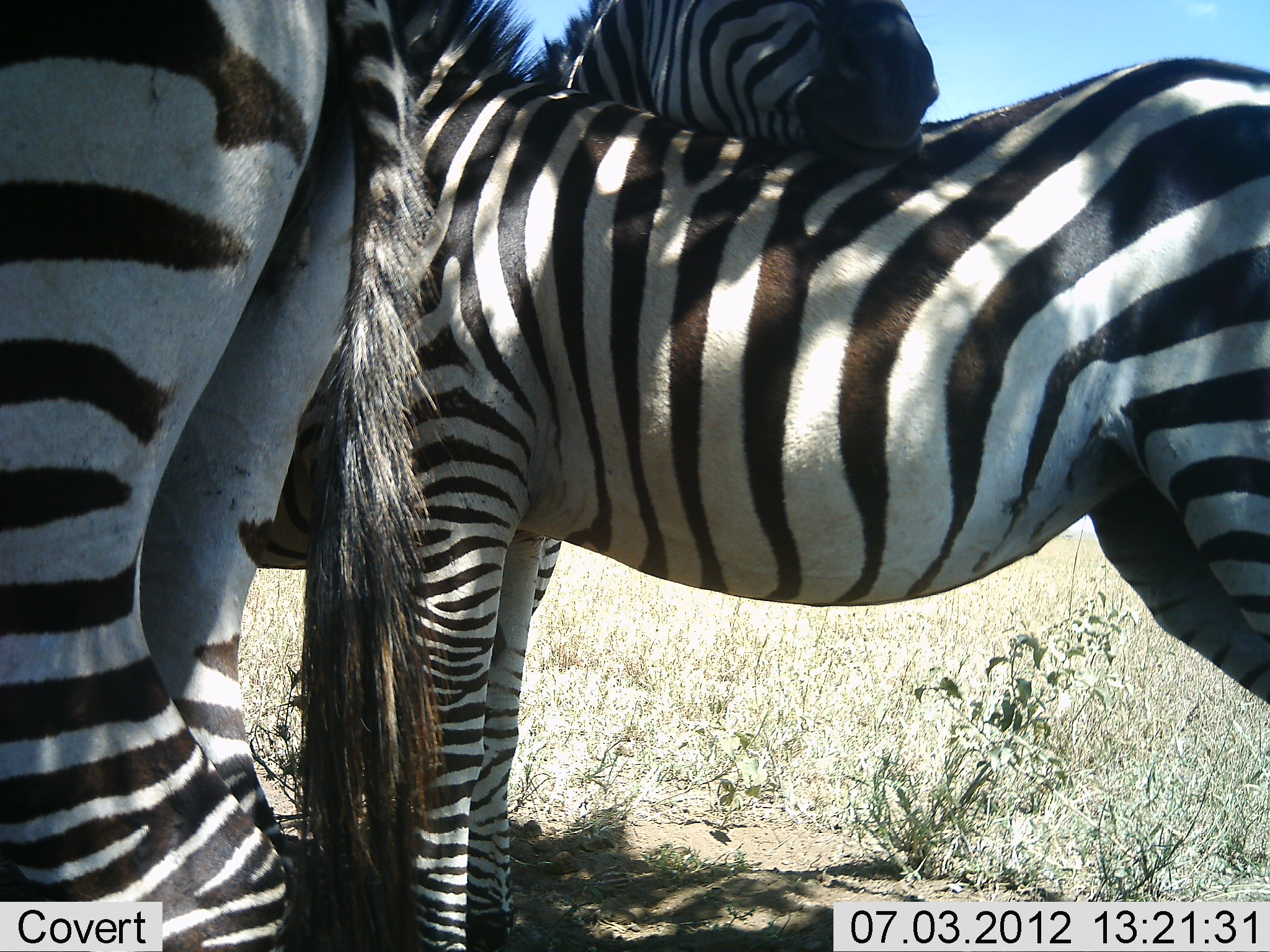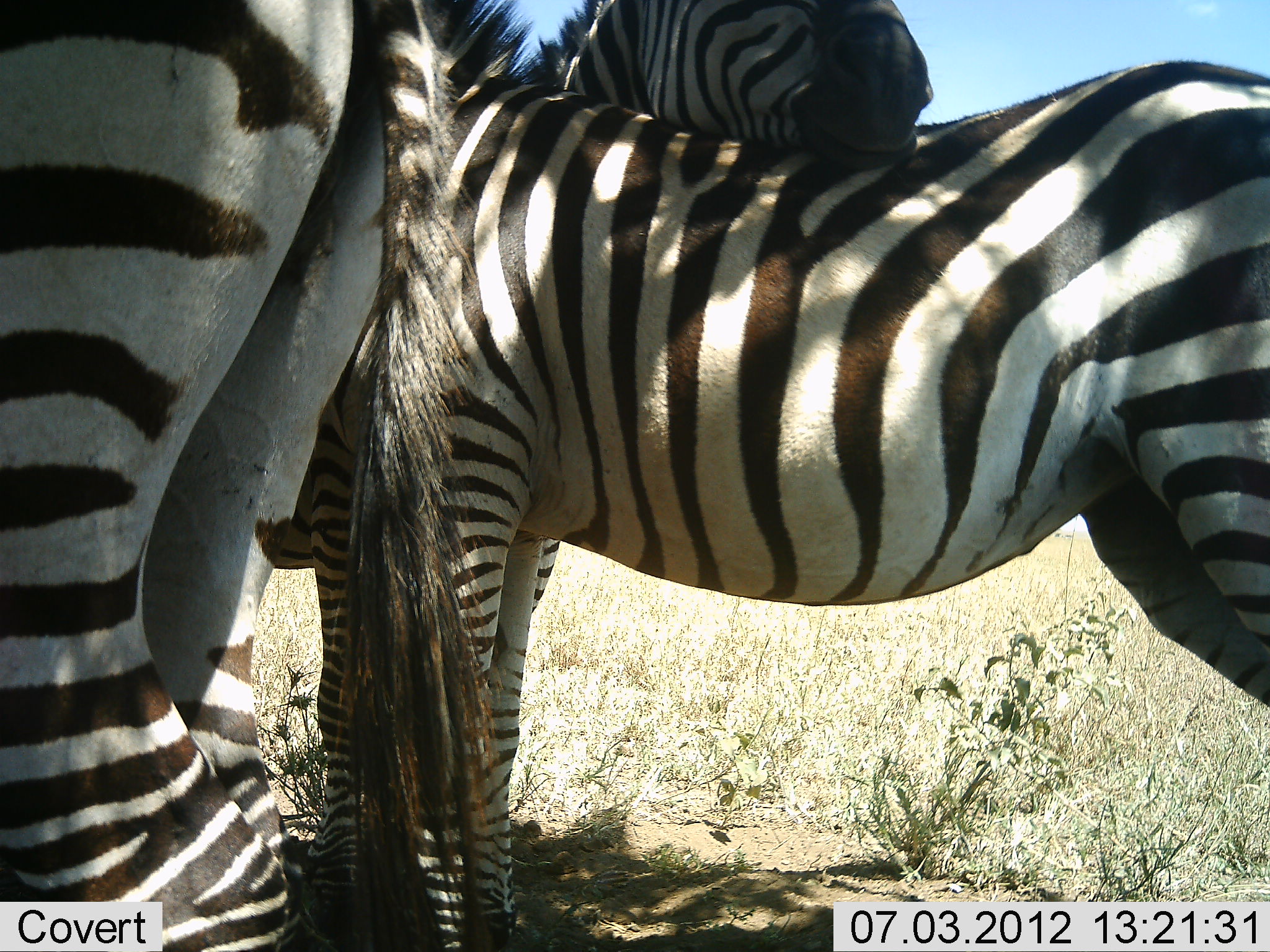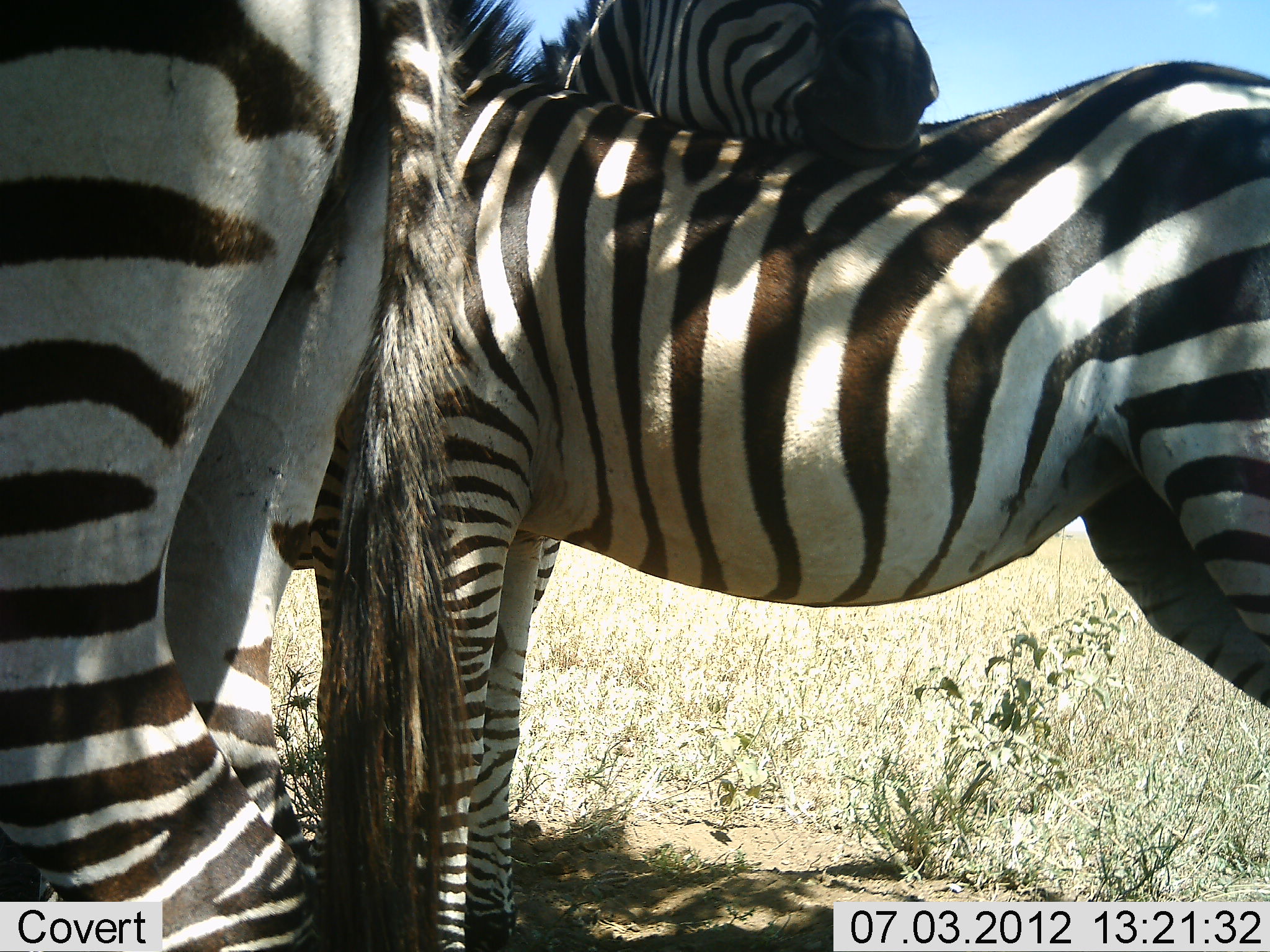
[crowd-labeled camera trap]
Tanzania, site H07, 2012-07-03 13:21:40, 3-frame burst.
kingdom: Animalia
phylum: Chordata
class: Mammalia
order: Perissodactyla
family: Equidae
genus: Equus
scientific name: Equus quagga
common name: plains zebra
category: zebra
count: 3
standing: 90%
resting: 10%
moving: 0%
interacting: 60%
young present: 10%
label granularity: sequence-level